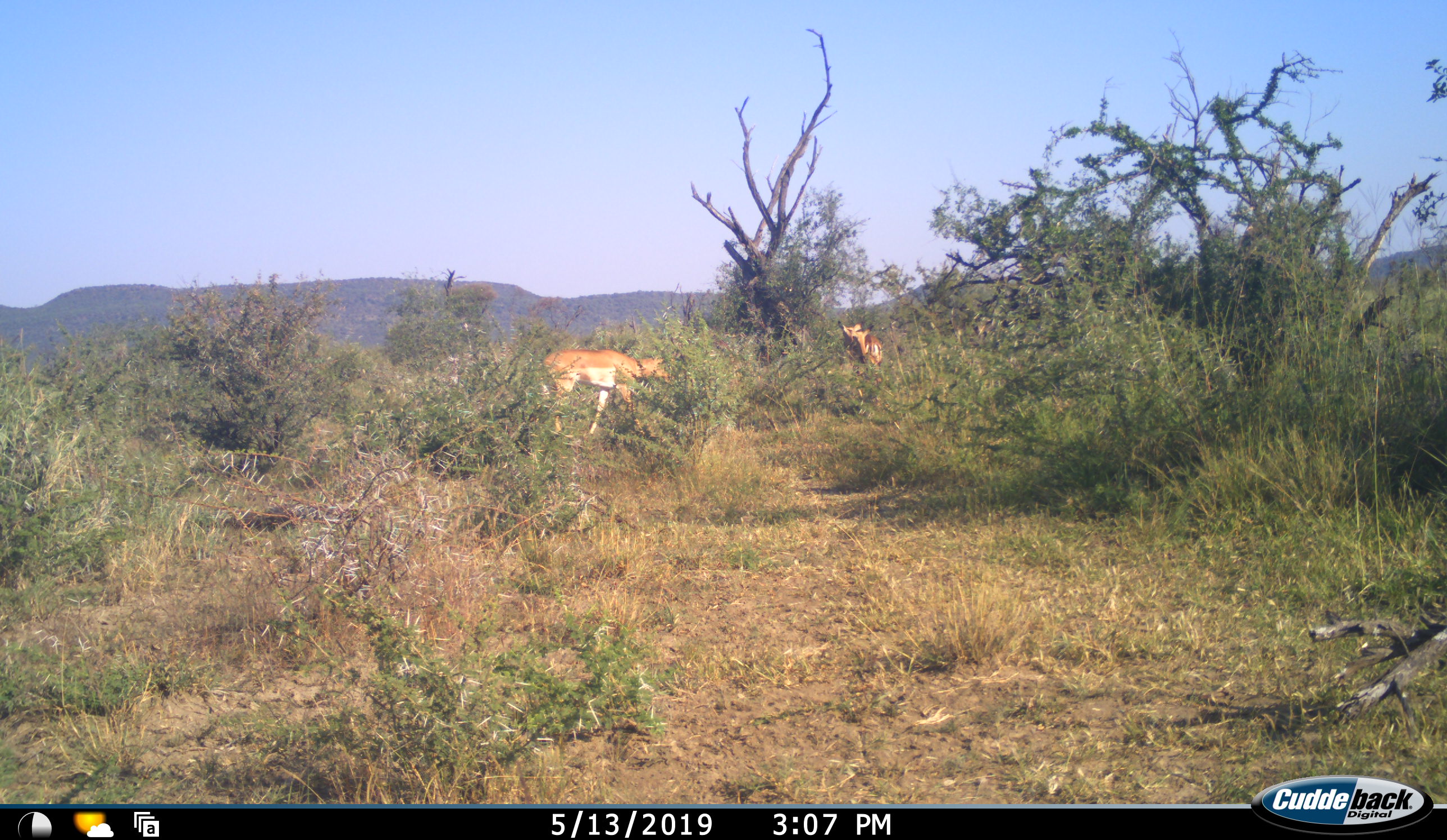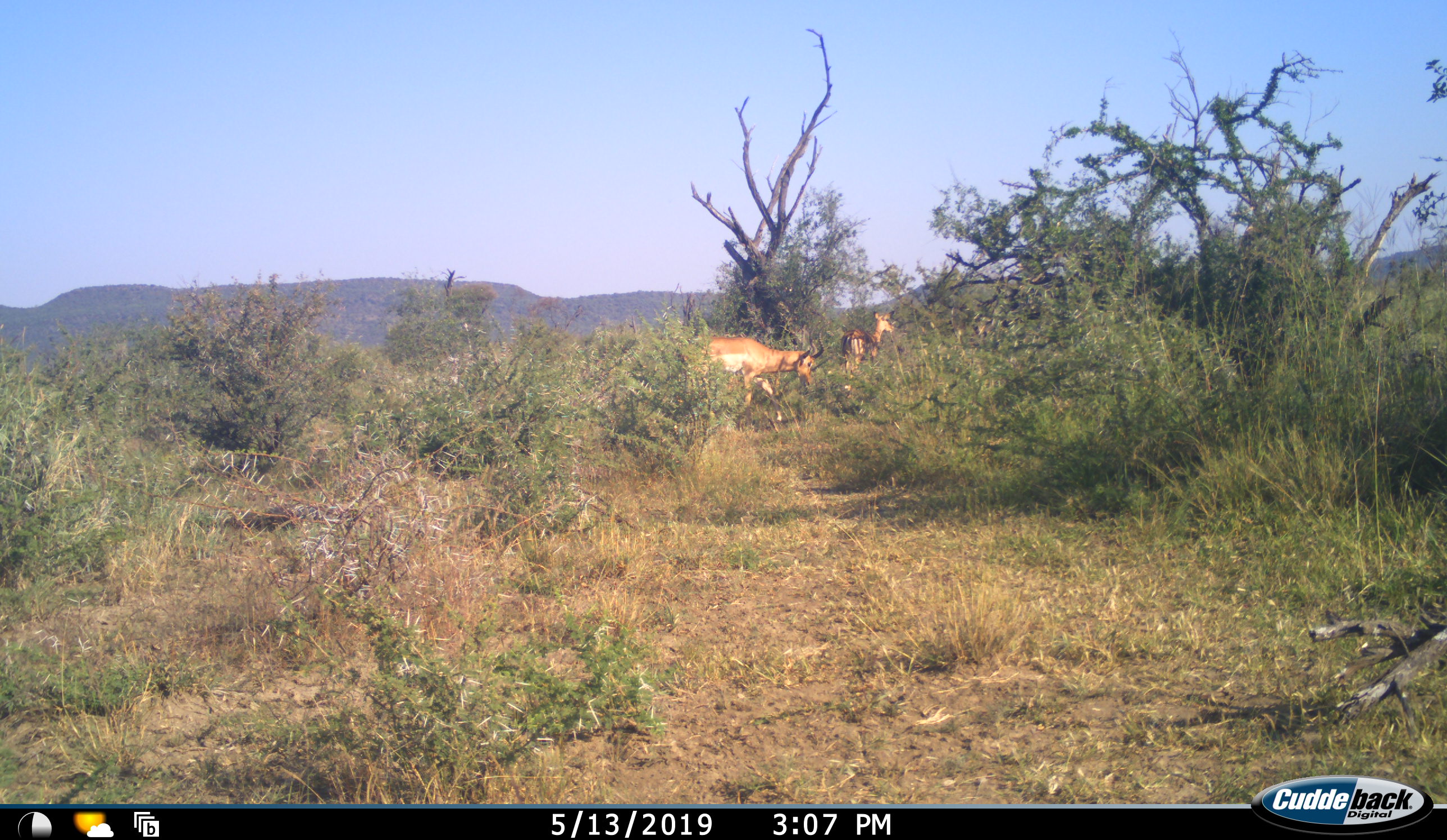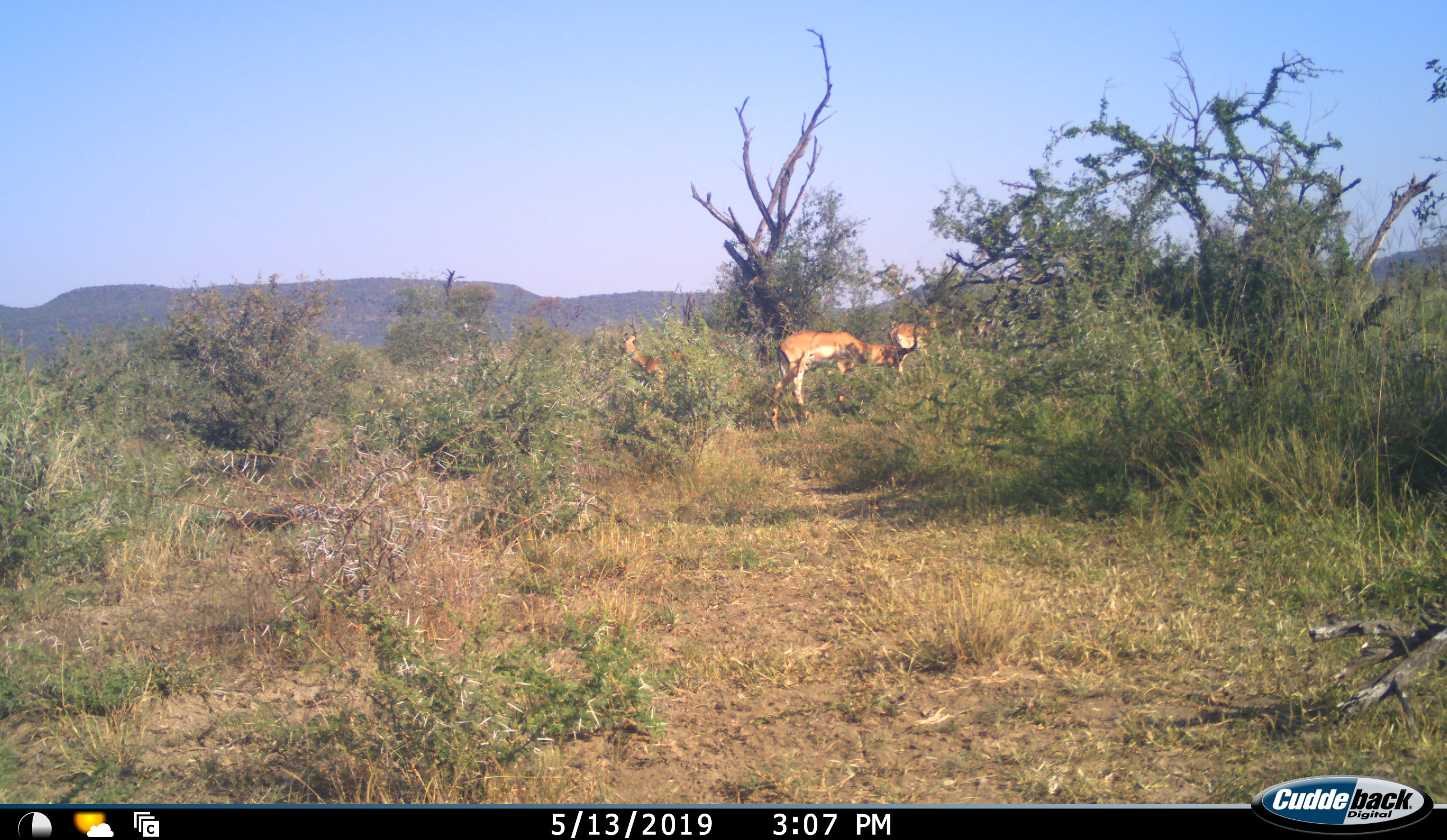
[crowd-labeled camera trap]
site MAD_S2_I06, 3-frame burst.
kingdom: Animalia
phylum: Chordata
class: Mammalia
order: Artiodactyla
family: Bovidae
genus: Aepyceros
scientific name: Aepyceros melampus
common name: impala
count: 3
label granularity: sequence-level